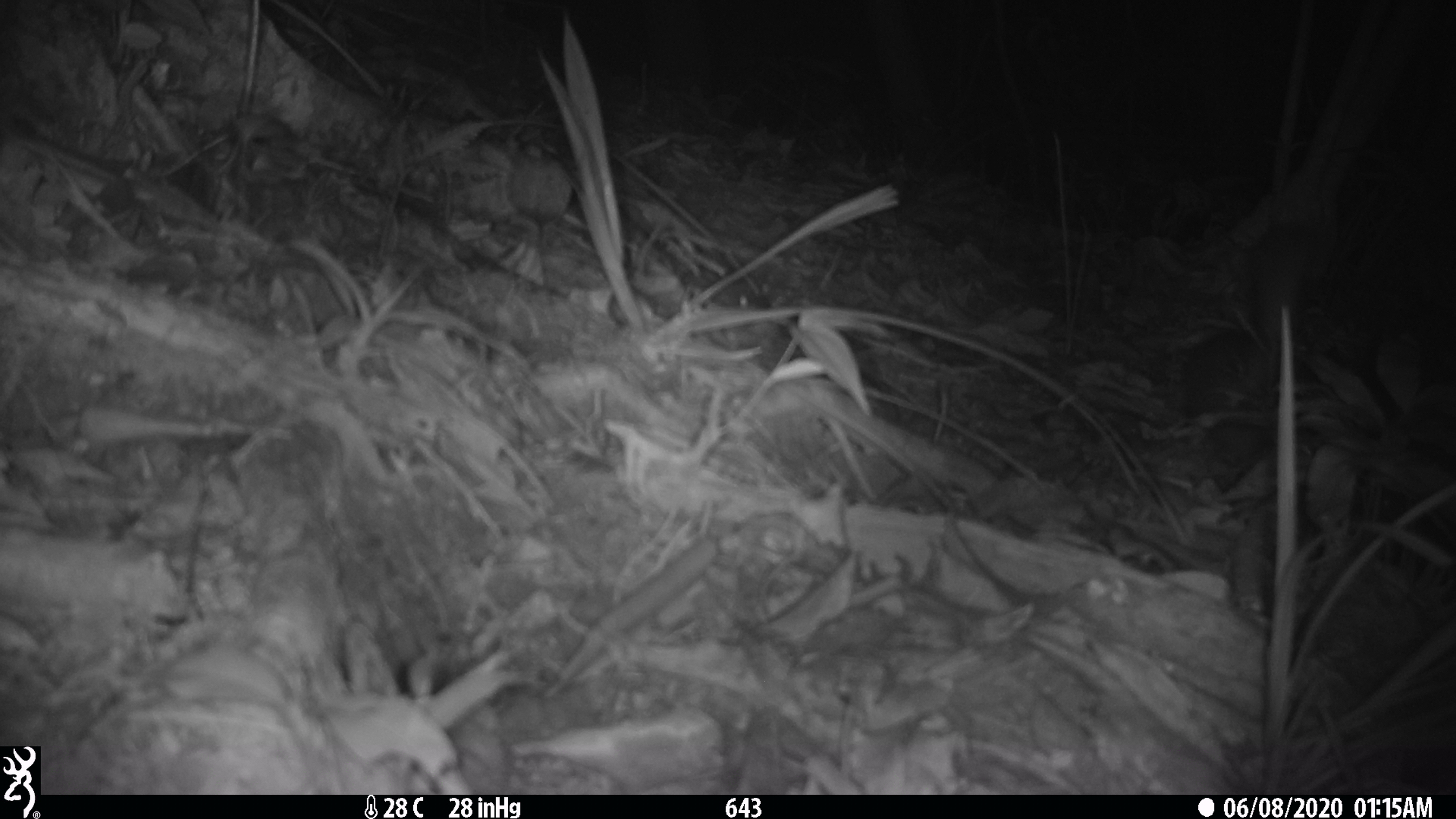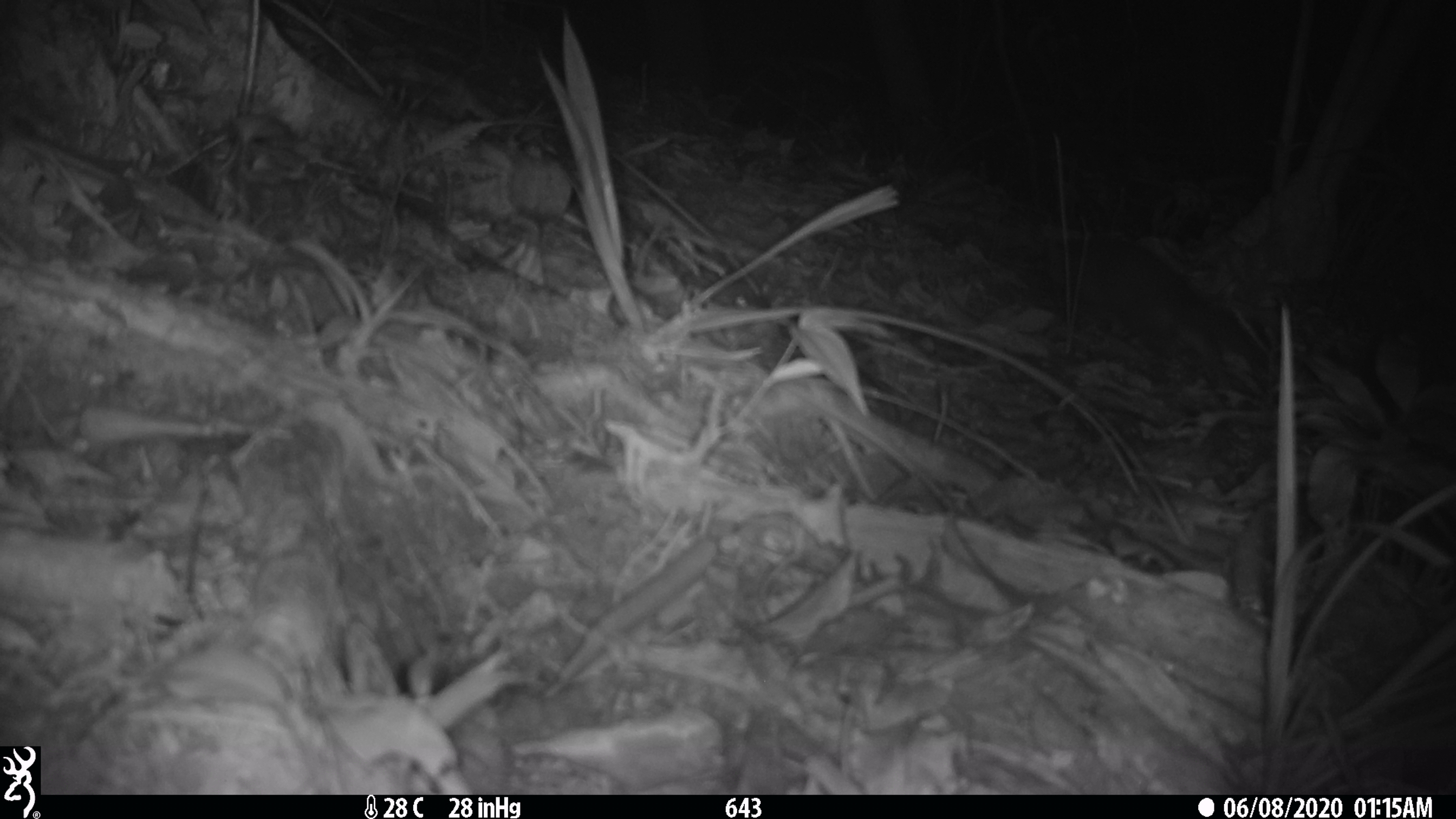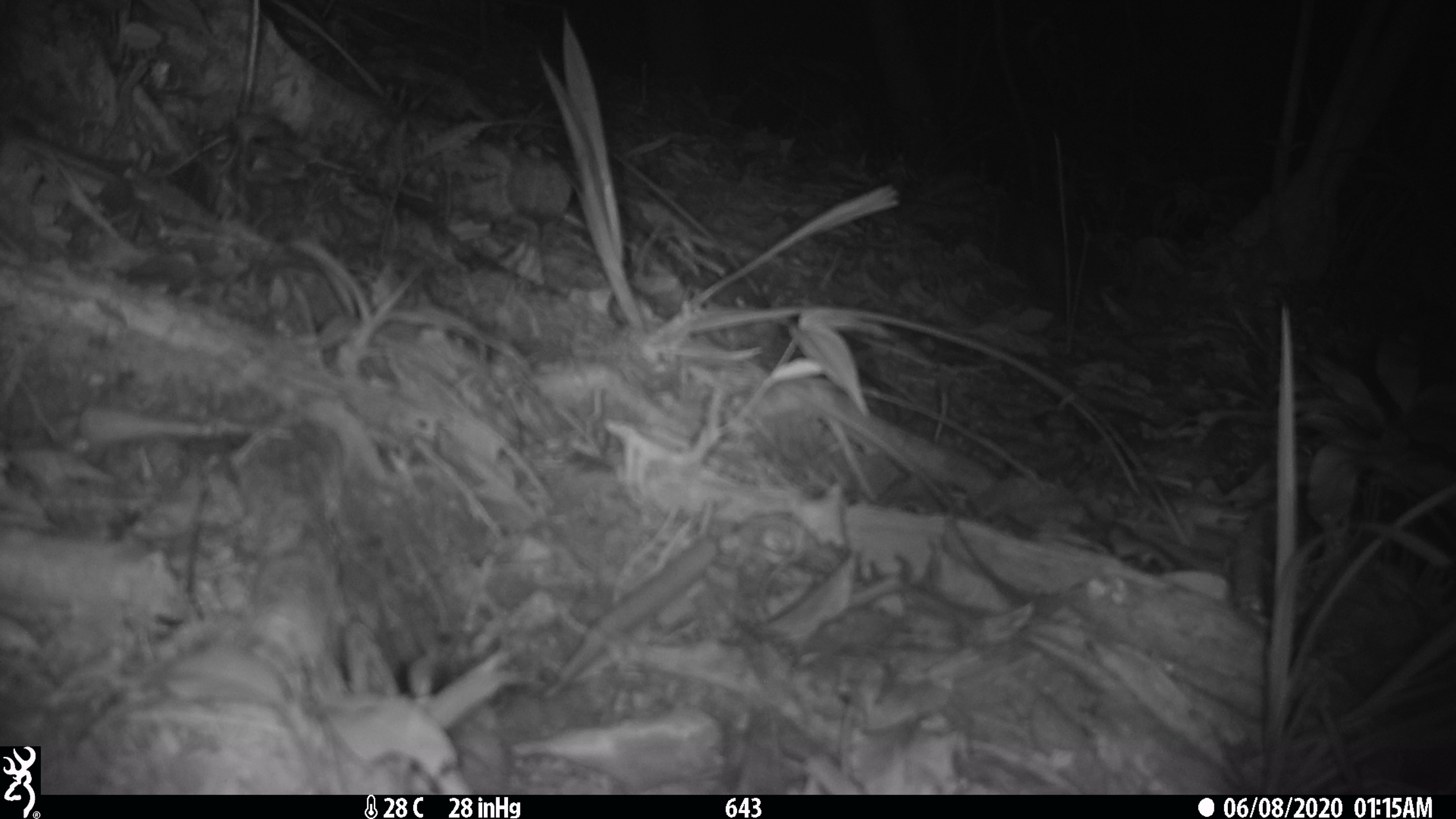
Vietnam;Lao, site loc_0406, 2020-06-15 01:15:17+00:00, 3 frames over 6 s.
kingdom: Animalia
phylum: Chordata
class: Mammalia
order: Carnivora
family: Mustelidae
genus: Melogale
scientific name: Melogale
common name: ferret badger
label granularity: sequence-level